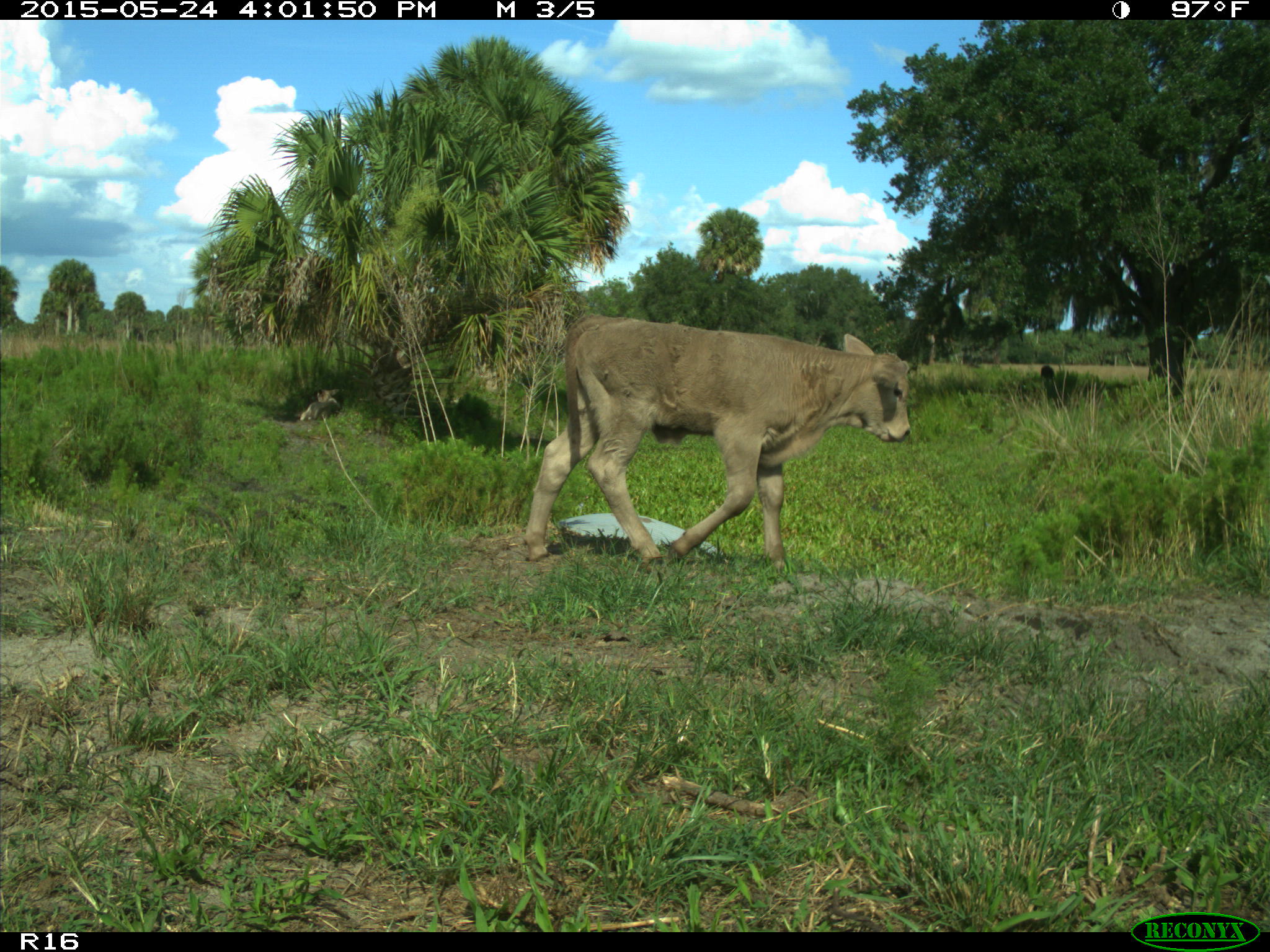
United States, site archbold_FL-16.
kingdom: Animalia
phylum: Chordata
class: Mammalia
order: Artiodactyla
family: Bovidae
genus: Bos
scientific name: Bos taurus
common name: domestic cow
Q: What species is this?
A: Bos taurus (domestic cow).